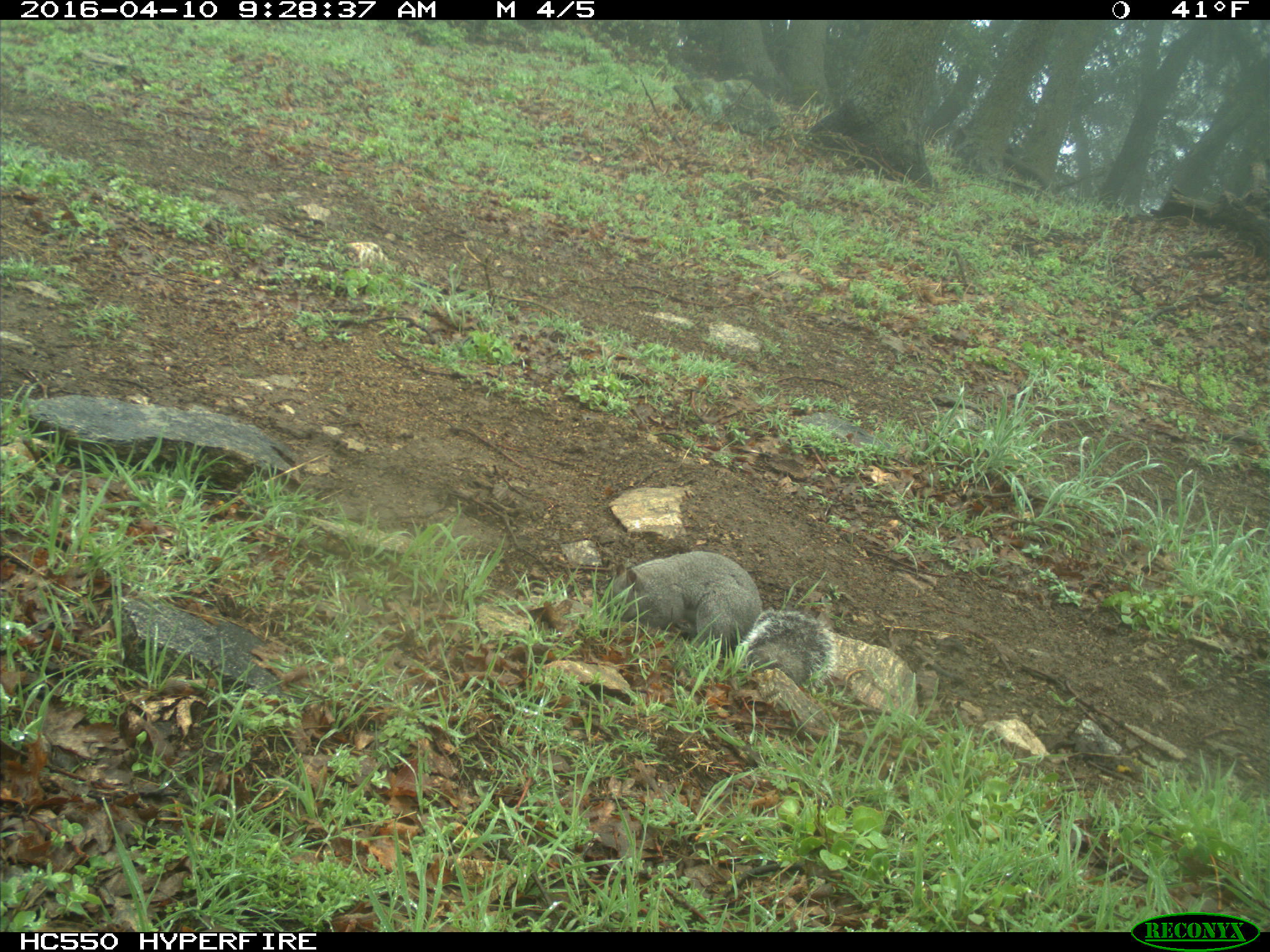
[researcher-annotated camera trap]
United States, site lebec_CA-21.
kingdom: Animalia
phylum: Chordata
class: Mammalia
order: Rodentia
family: Sciuridae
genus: Sciurus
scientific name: Sciurus carolinensis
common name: eastern gray squirrel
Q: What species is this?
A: Sciurus carolinensis (eastern gray squirrel).